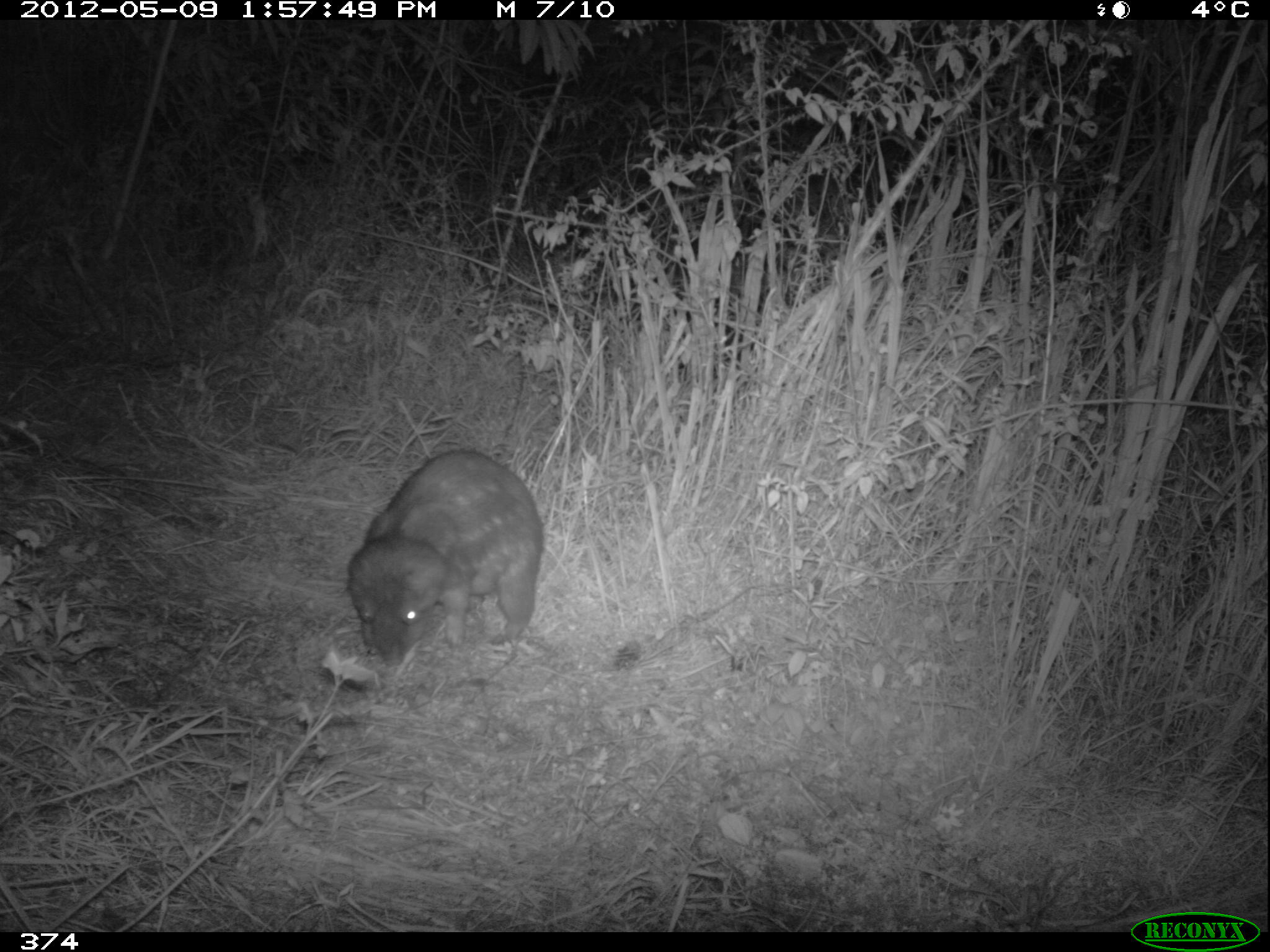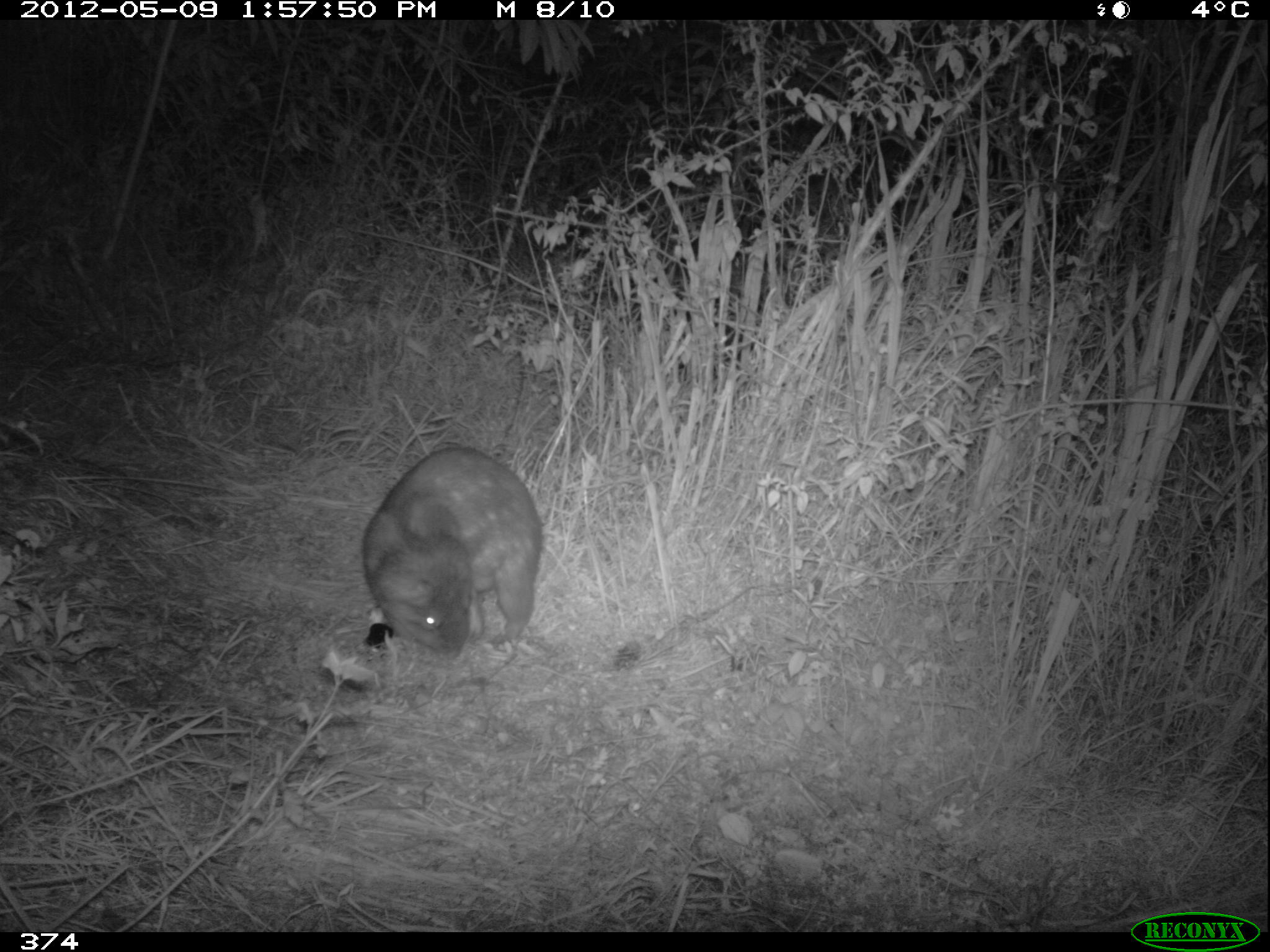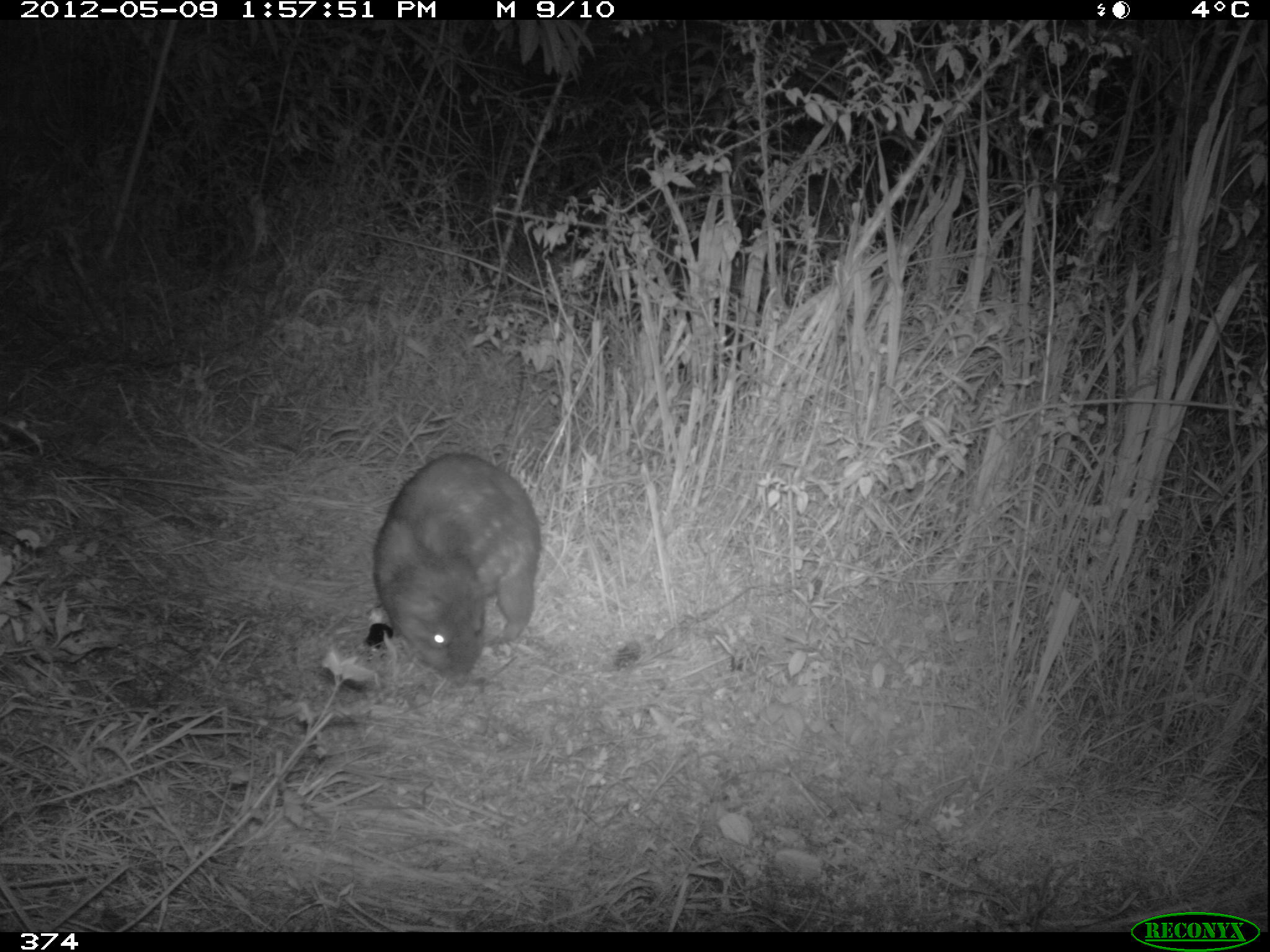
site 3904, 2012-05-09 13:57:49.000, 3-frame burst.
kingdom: Animalia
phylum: Chordata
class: Mammalia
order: Rodentia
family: Cuniculidae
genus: Cuniculus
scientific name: Cuniculus taczanowskii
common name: mountain paca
Cuniculus taczanowskii (mountain paca).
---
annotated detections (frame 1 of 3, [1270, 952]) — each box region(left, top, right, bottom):
cuniculus taczanowskii: region(341, 443, 547, 671)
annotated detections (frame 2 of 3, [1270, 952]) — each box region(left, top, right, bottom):
cuniculus taczanowskii: region(358, 441, 545, 664)